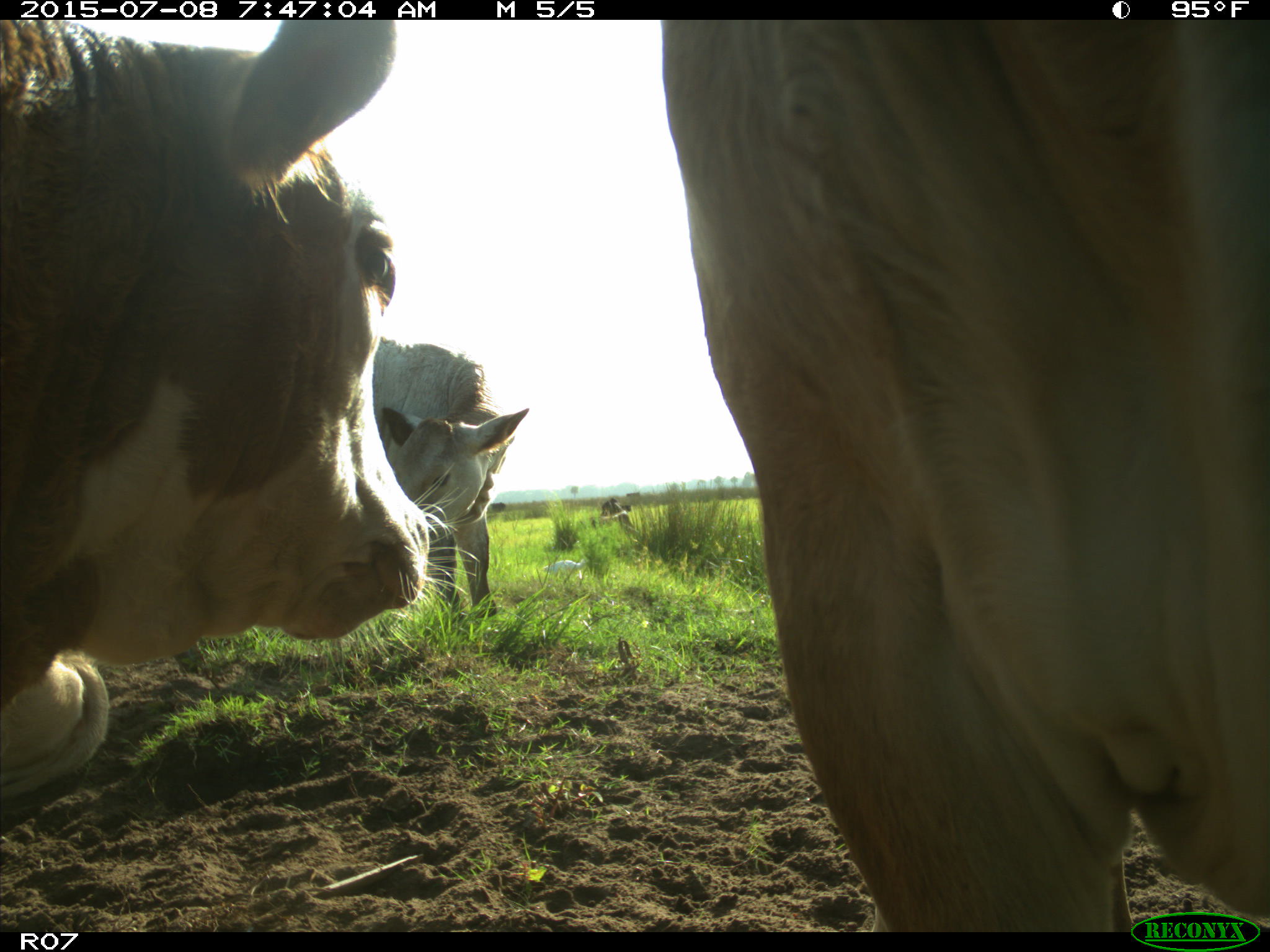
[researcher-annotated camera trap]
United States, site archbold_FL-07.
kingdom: Animalia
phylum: Chordata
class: Mammalia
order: Artiodactyla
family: Bovidae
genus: Bos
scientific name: Bos taurus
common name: domestic cow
Bos taurus (domestic cow).